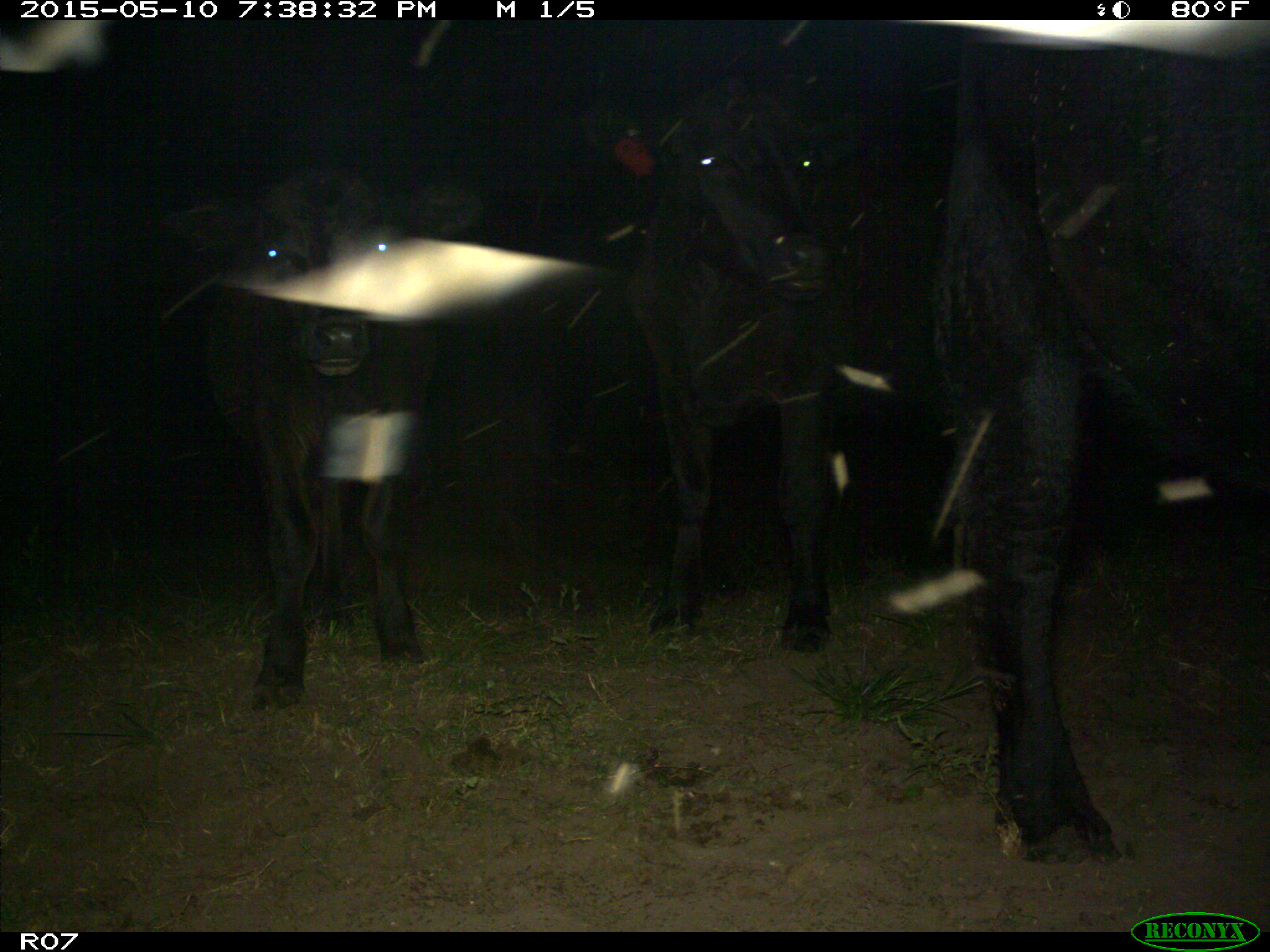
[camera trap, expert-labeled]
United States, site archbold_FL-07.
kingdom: Animalia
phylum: Chordata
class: Mammalia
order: Artiodactyla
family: Bovidae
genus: Bos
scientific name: Bos taurus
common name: domestic cow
Bos taurus (domestic cow).